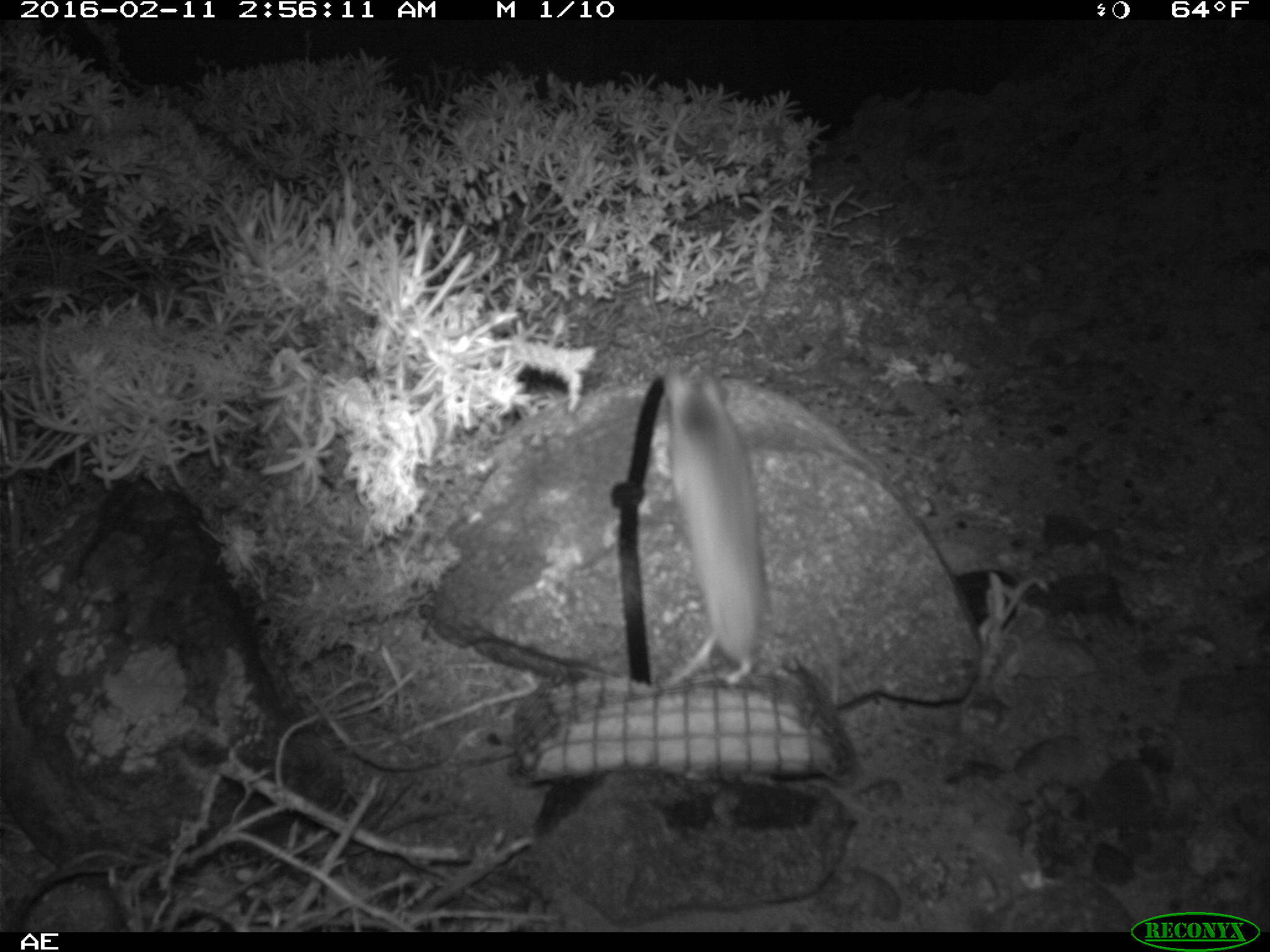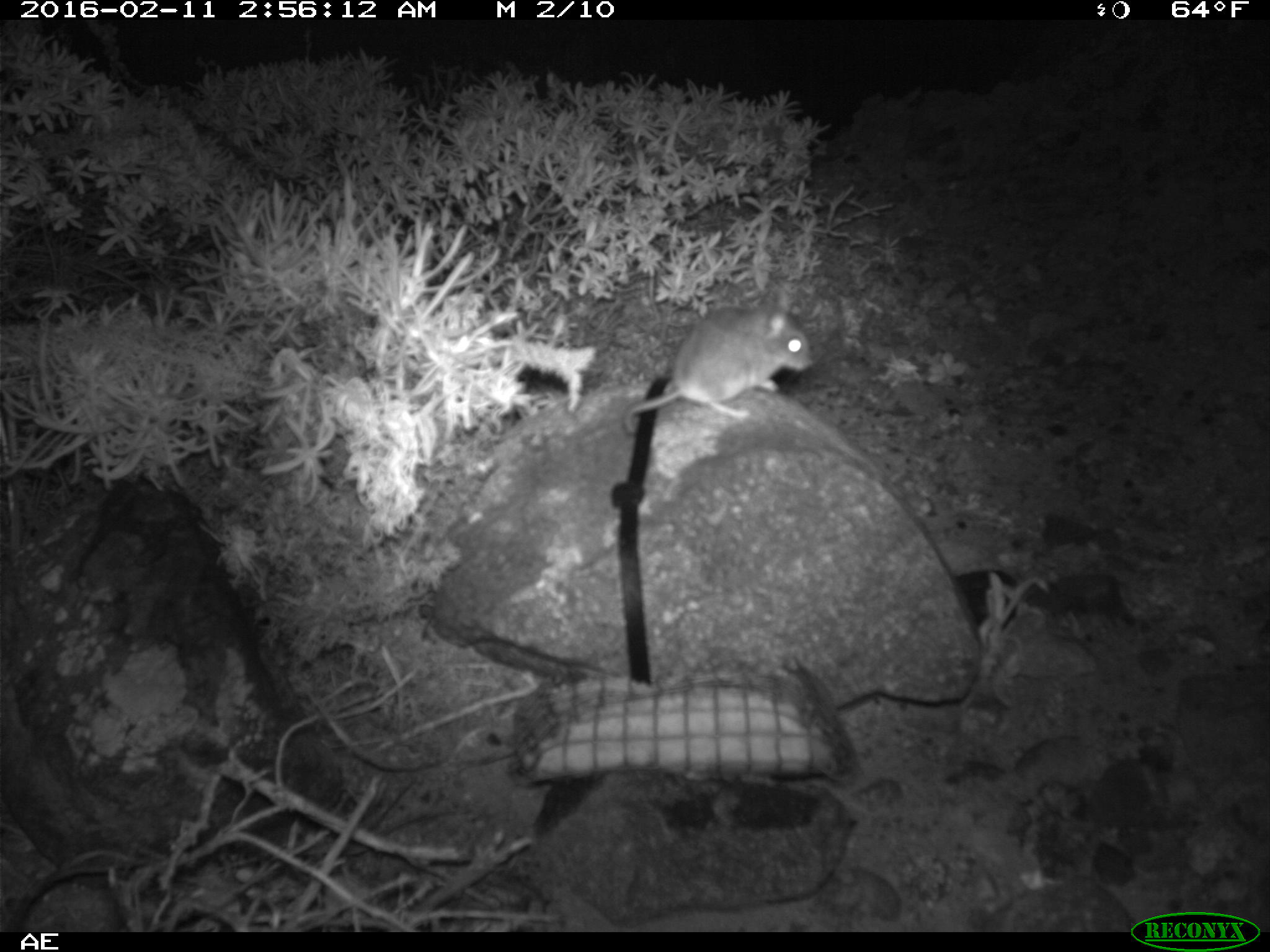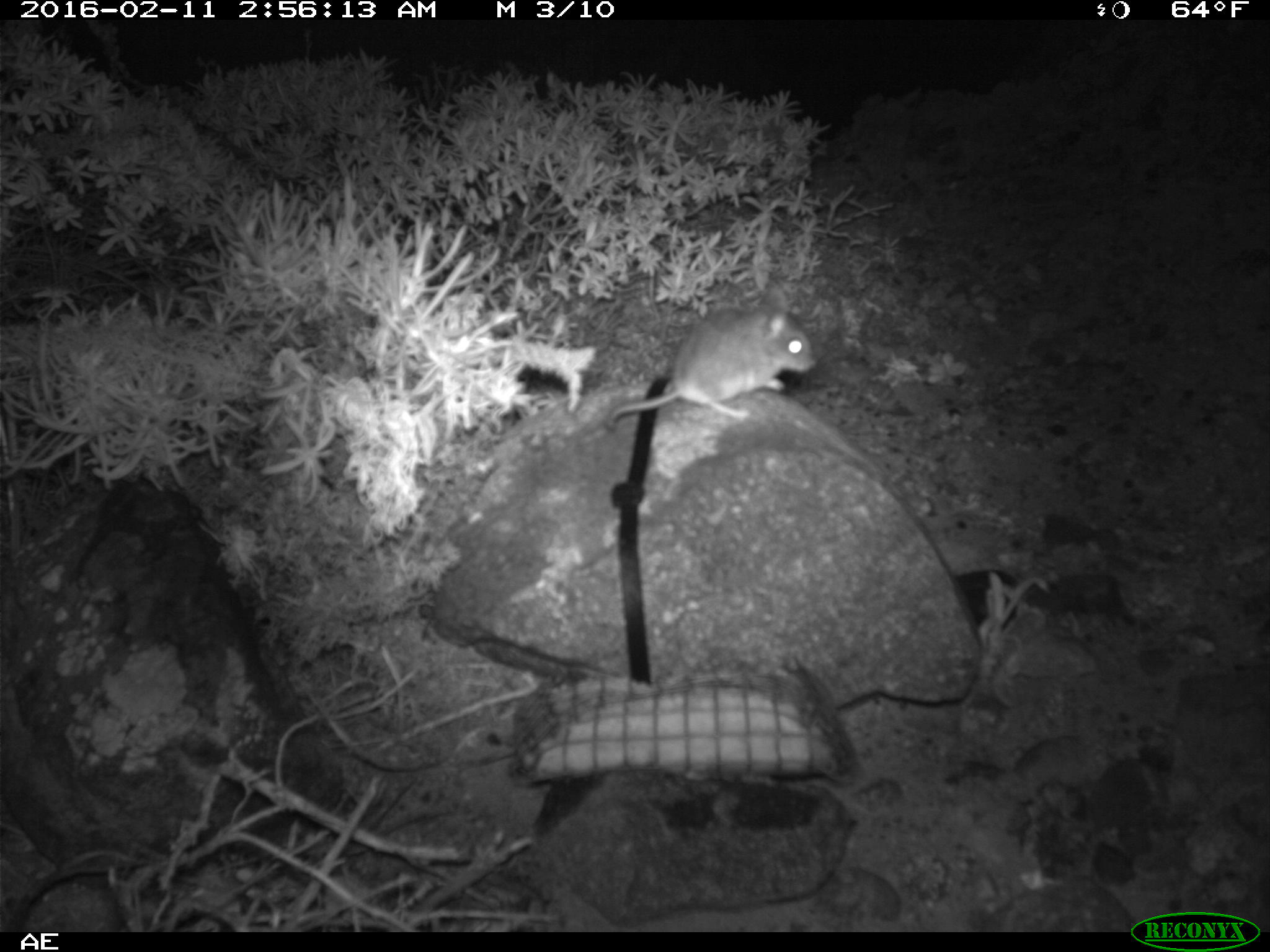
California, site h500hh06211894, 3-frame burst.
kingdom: Animalia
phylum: Chordata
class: Mammalia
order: Rodentia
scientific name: Rodentia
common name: rodent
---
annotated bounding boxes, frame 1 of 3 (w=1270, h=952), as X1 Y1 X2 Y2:
rodent: 661 355 765 683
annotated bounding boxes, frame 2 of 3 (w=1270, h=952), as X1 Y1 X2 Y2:
rodent: 621 297 814 436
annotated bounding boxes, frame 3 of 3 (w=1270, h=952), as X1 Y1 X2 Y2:
rodent: 603 285 817 431